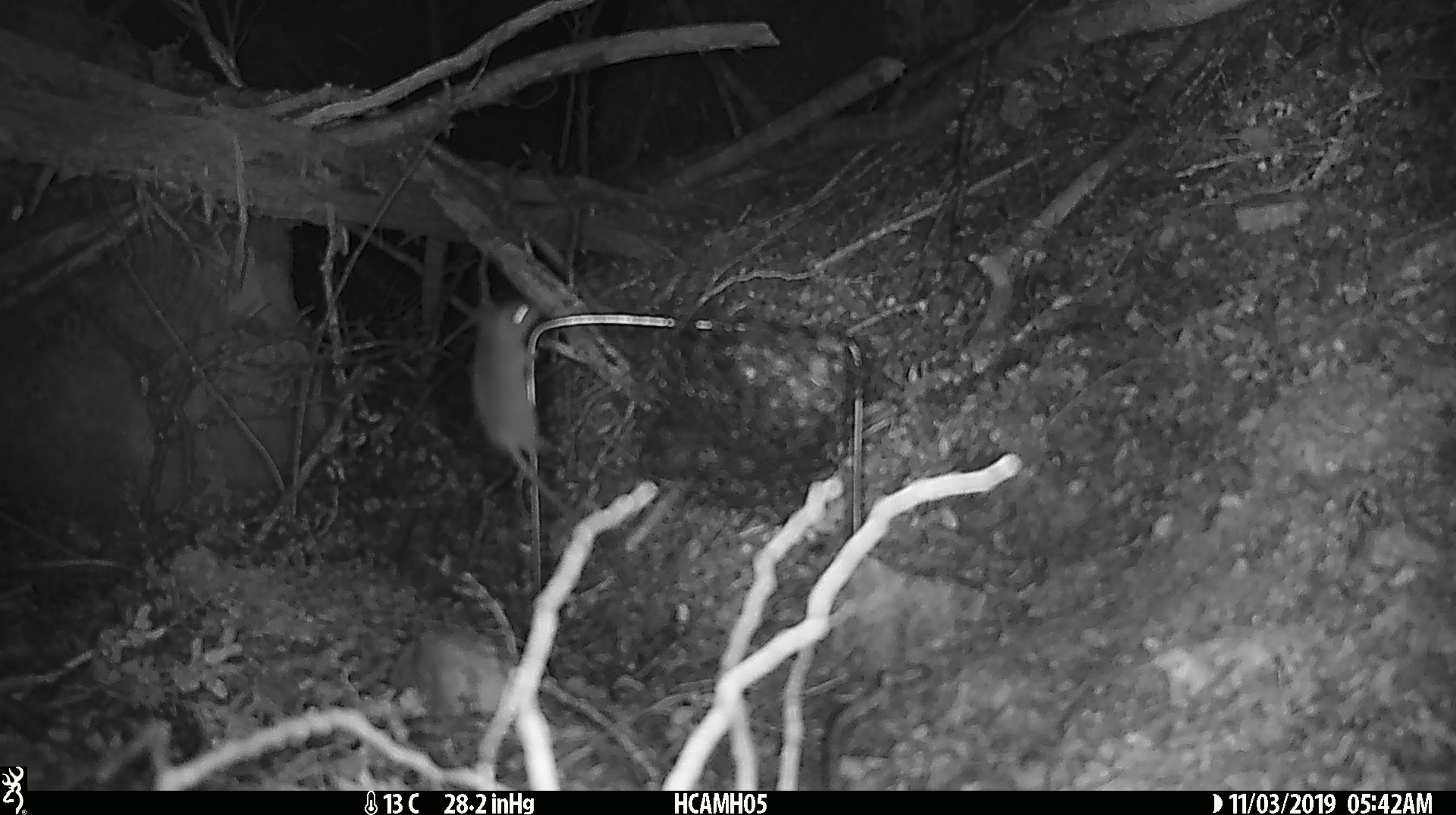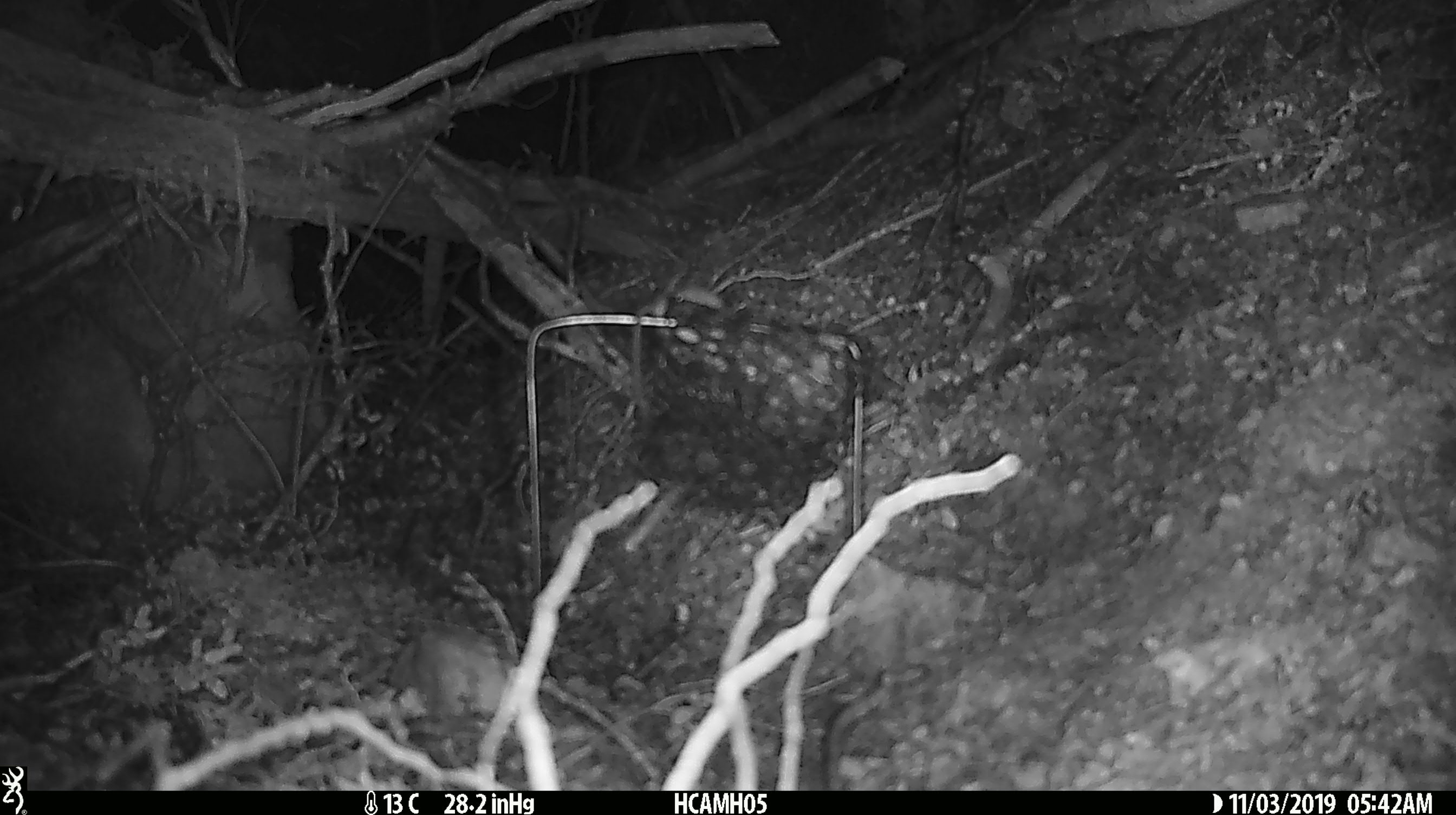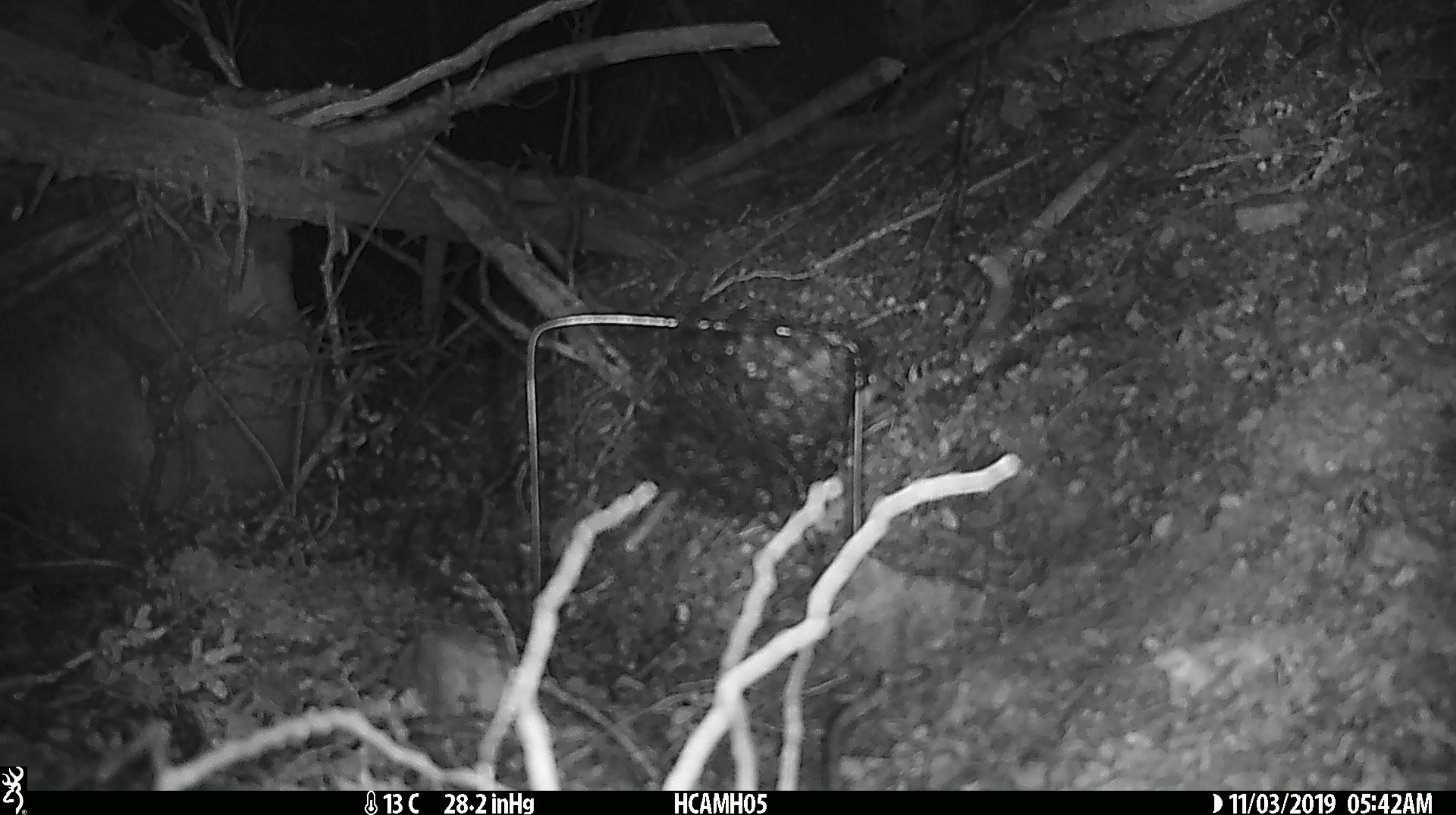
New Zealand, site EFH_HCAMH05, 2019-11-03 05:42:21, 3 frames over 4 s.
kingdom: Animalia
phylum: Chordata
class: Mammalia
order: Rodentia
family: Muridae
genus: Mus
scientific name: Mus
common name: mouse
Mouse (Mus).